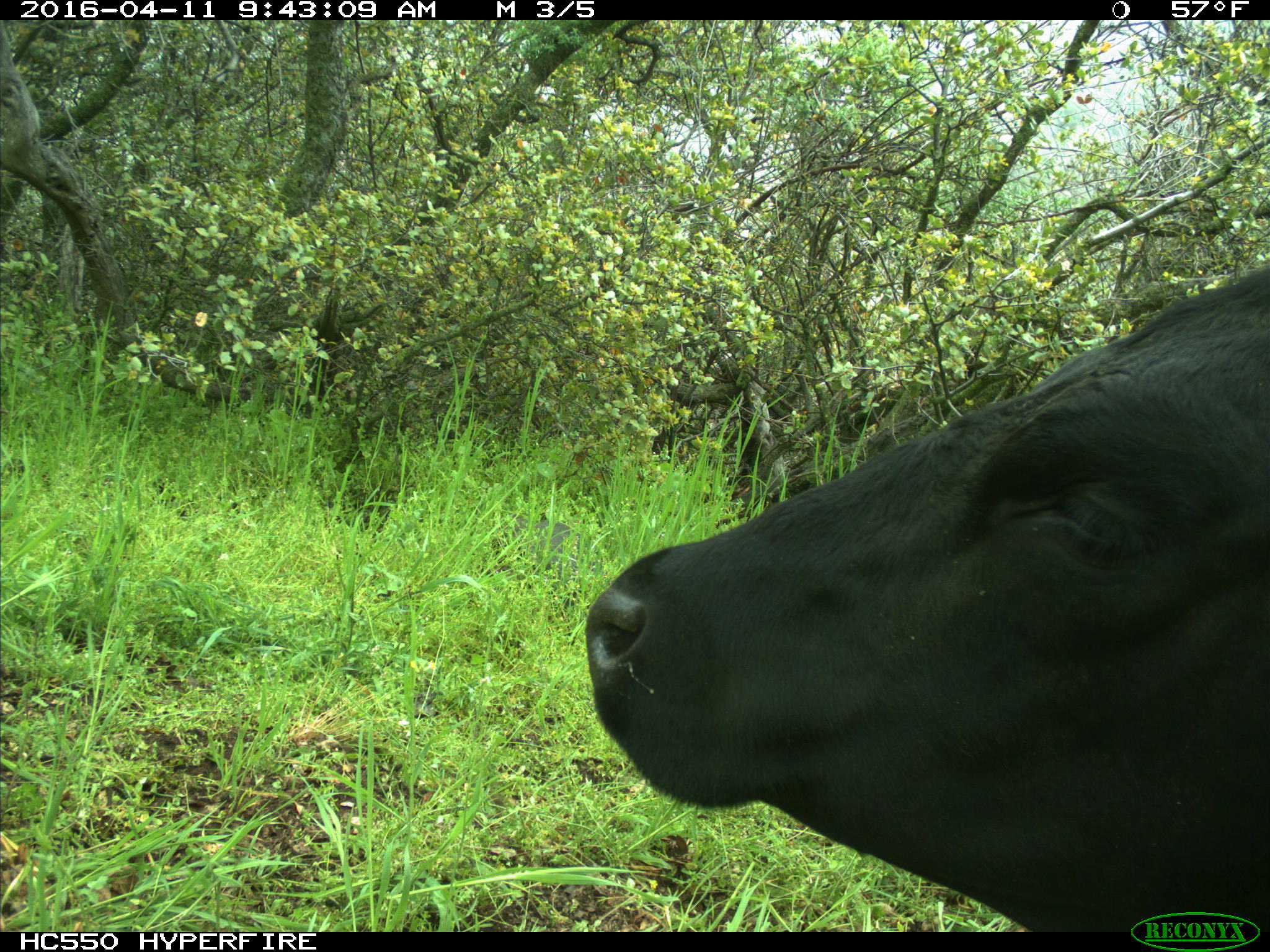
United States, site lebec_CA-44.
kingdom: Animalia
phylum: Chordata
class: Mammalia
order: Artiodactyla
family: Bovidae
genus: Bos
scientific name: Bos taurus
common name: domestic cow